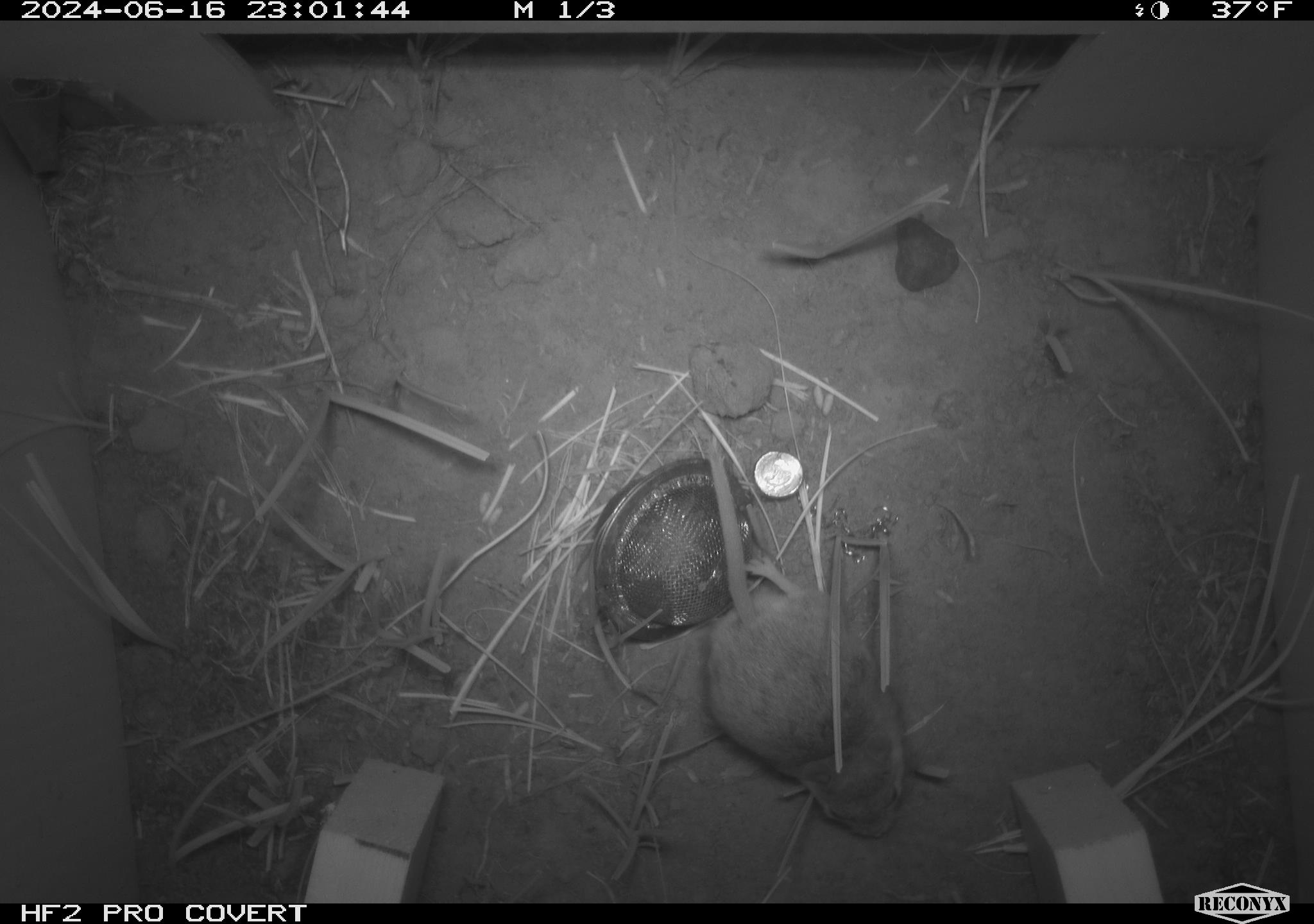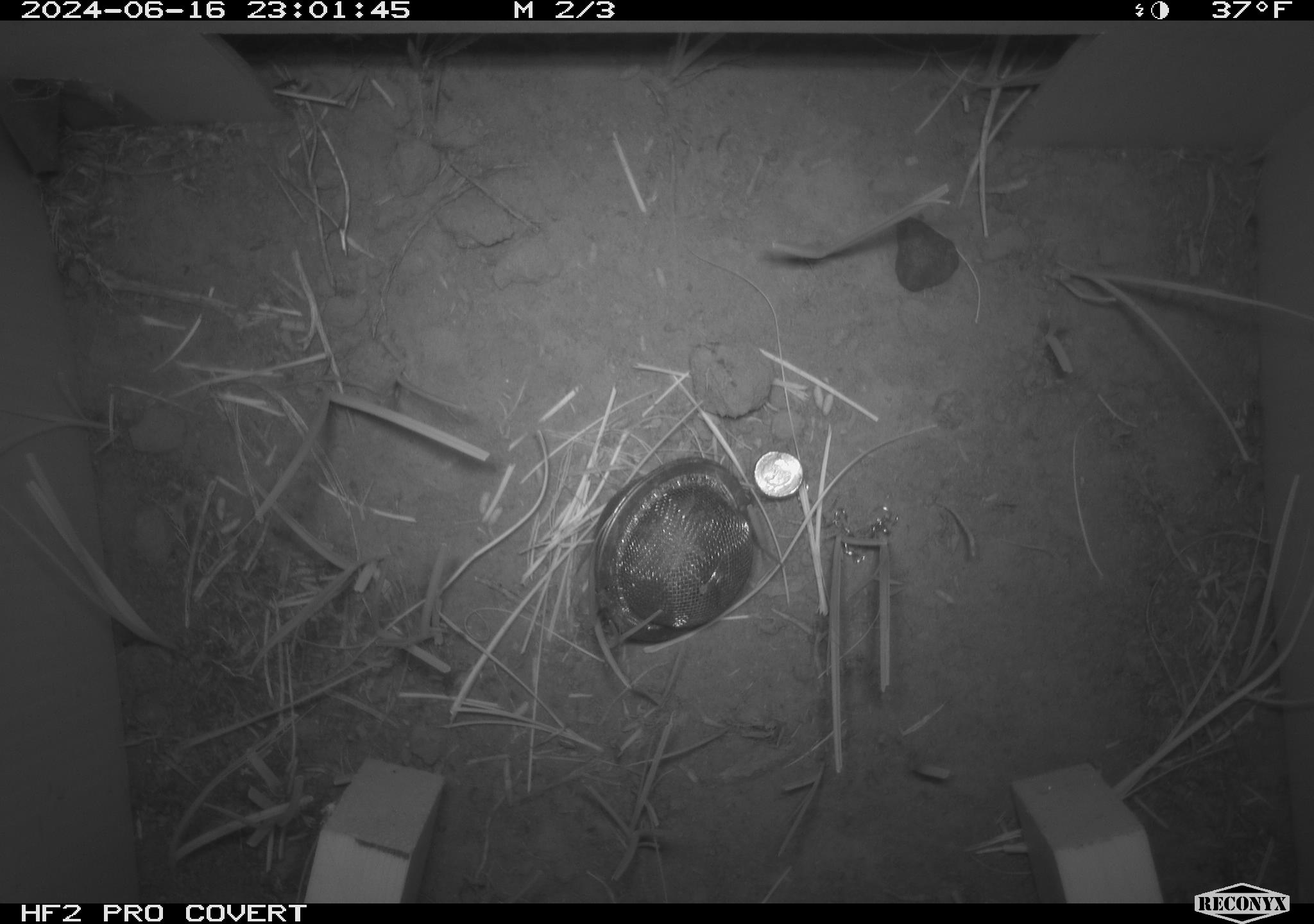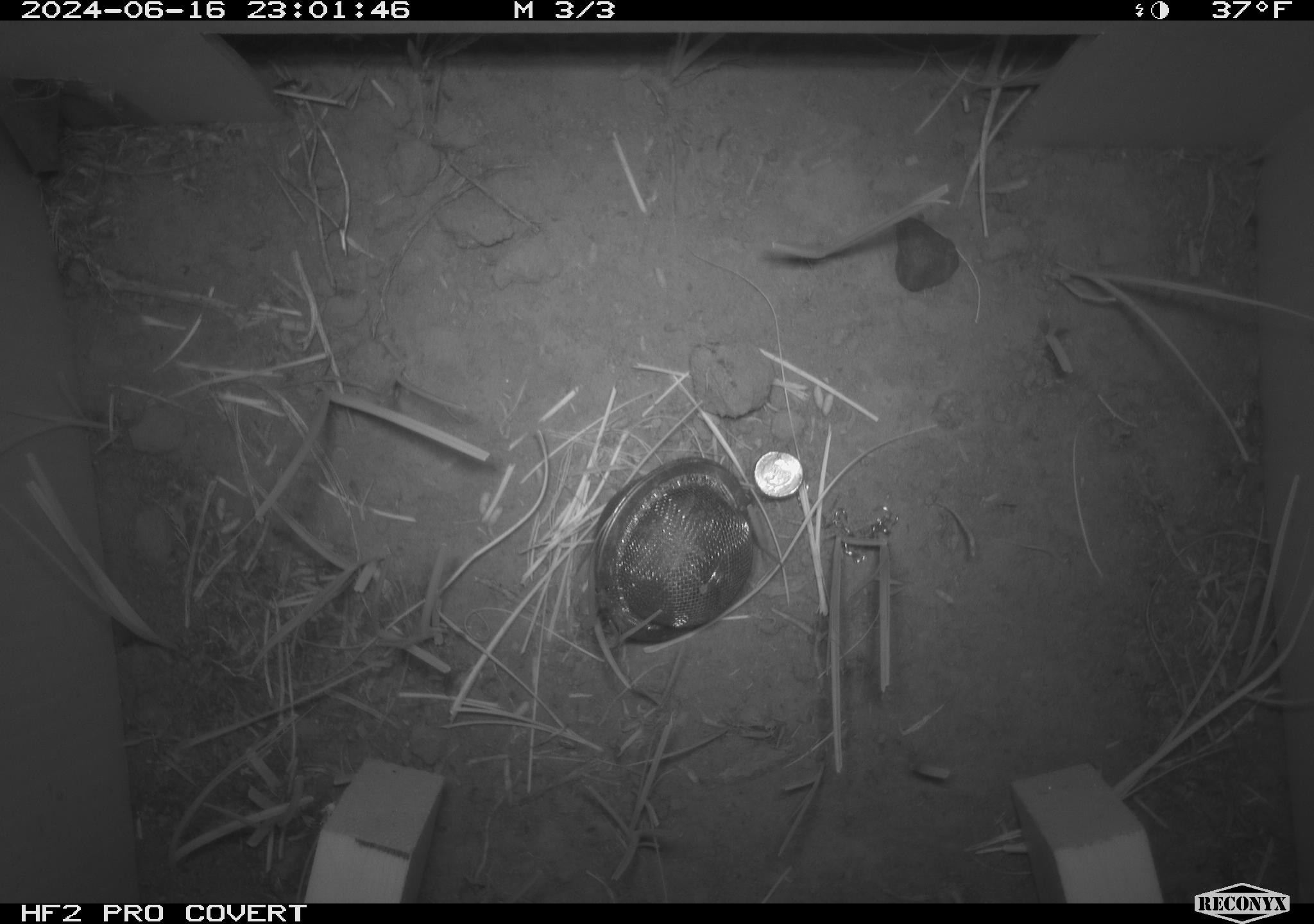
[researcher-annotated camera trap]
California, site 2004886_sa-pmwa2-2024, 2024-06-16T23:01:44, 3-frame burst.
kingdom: Animalia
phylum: Chordata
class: Mammalia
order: Rodentia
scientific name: Rodentia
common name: mouse species